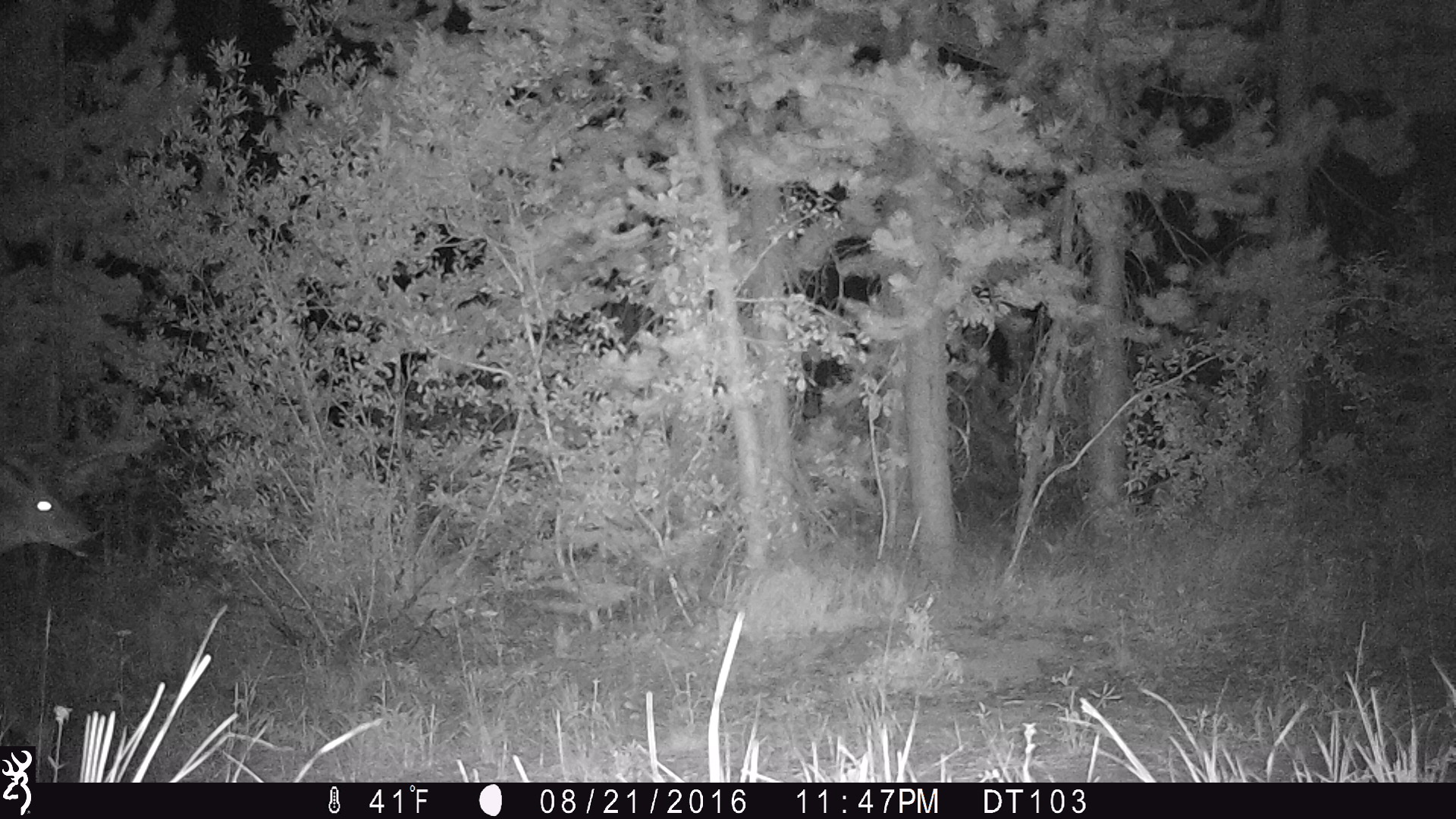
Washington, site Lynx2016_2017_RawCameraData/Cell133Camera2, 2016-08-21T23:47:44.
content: unidentified animal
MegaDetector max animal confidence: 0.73